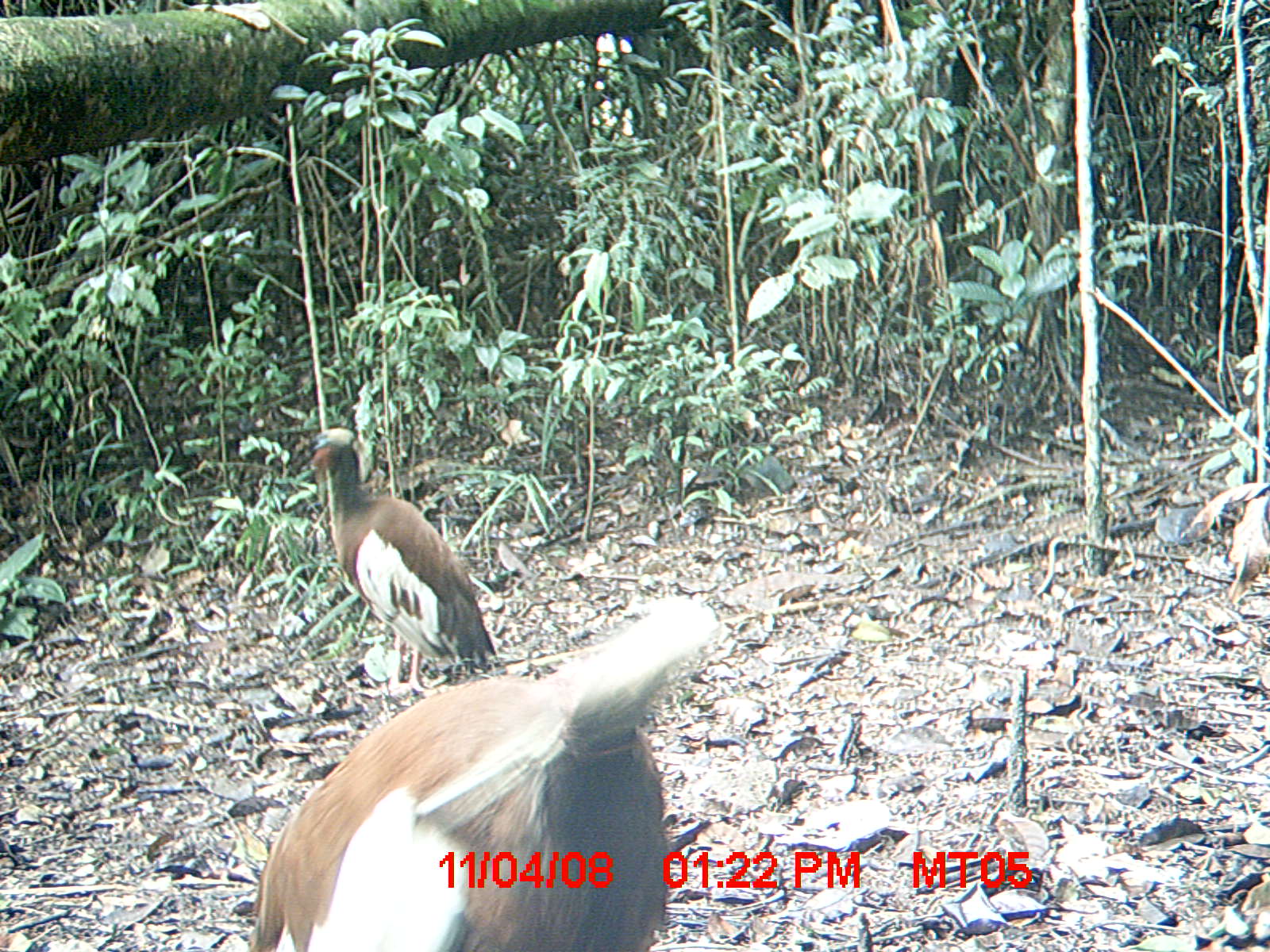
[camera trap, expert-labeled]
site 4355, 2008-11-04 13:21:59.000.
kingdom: Animalia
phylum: Chordata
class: Aves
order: Cuculiformes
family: Cuculidae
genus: Coua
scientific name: Coua serriana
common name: red-breasted coua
Coua serriana (red-breasted coua), count 2.